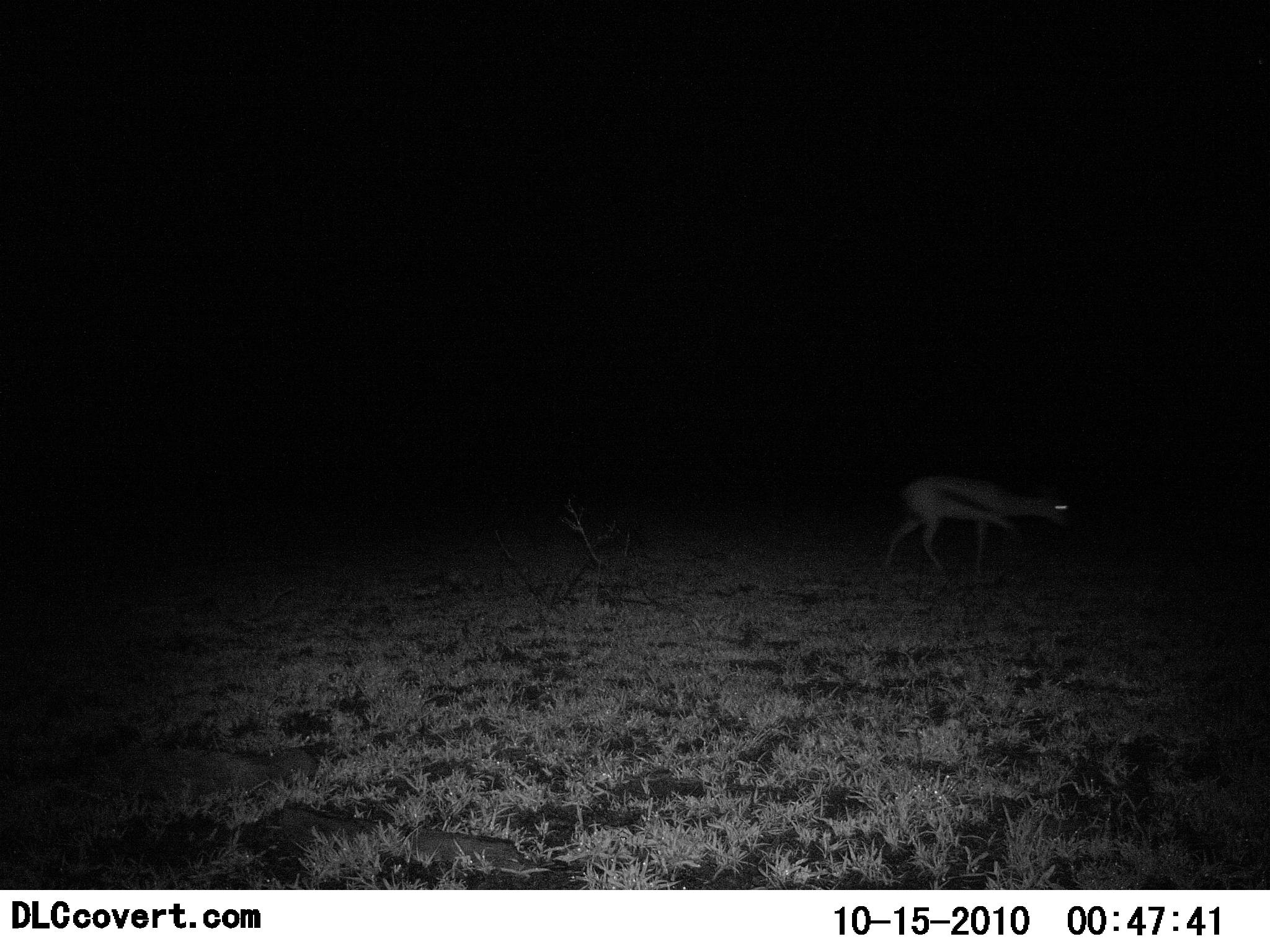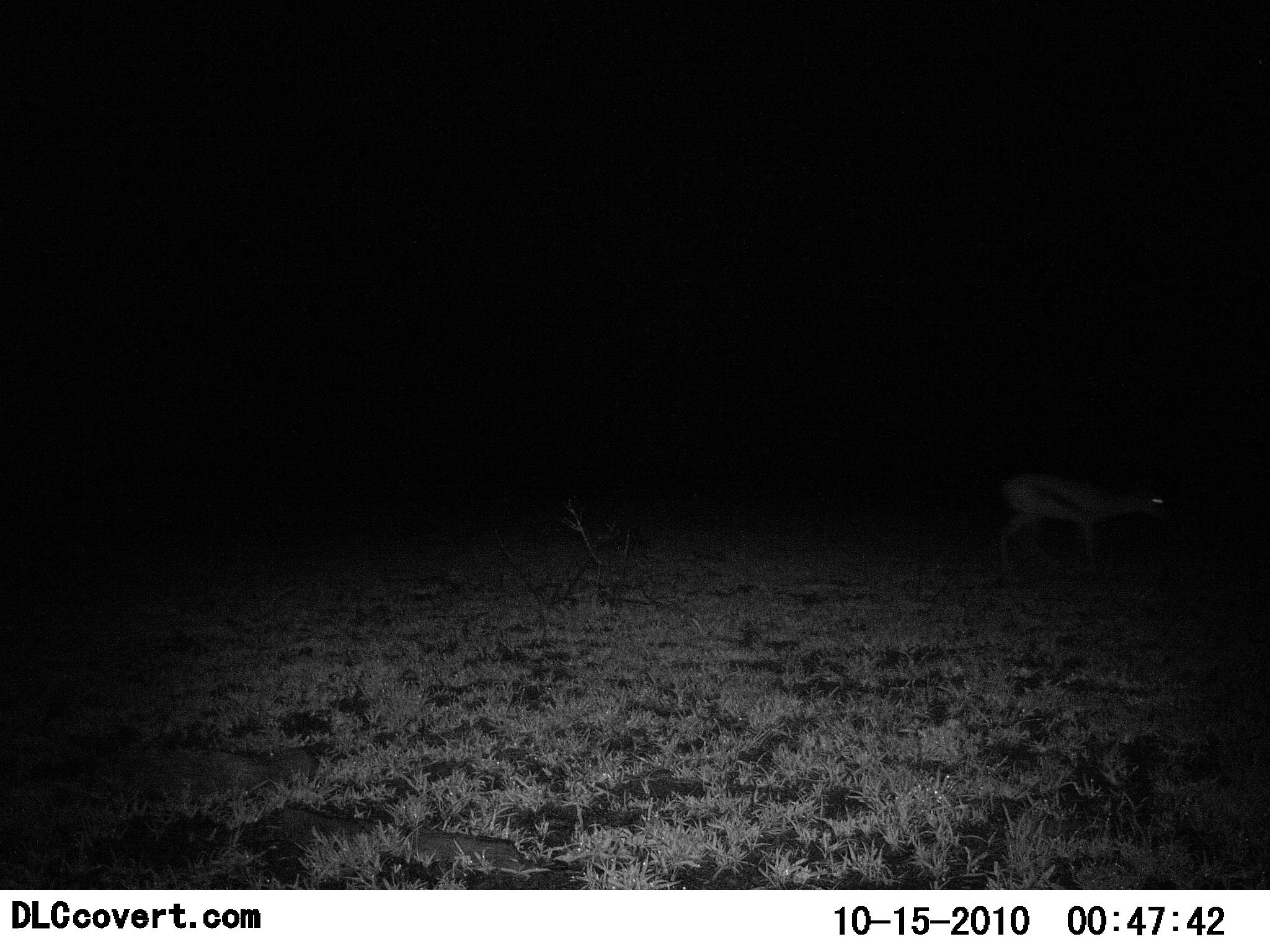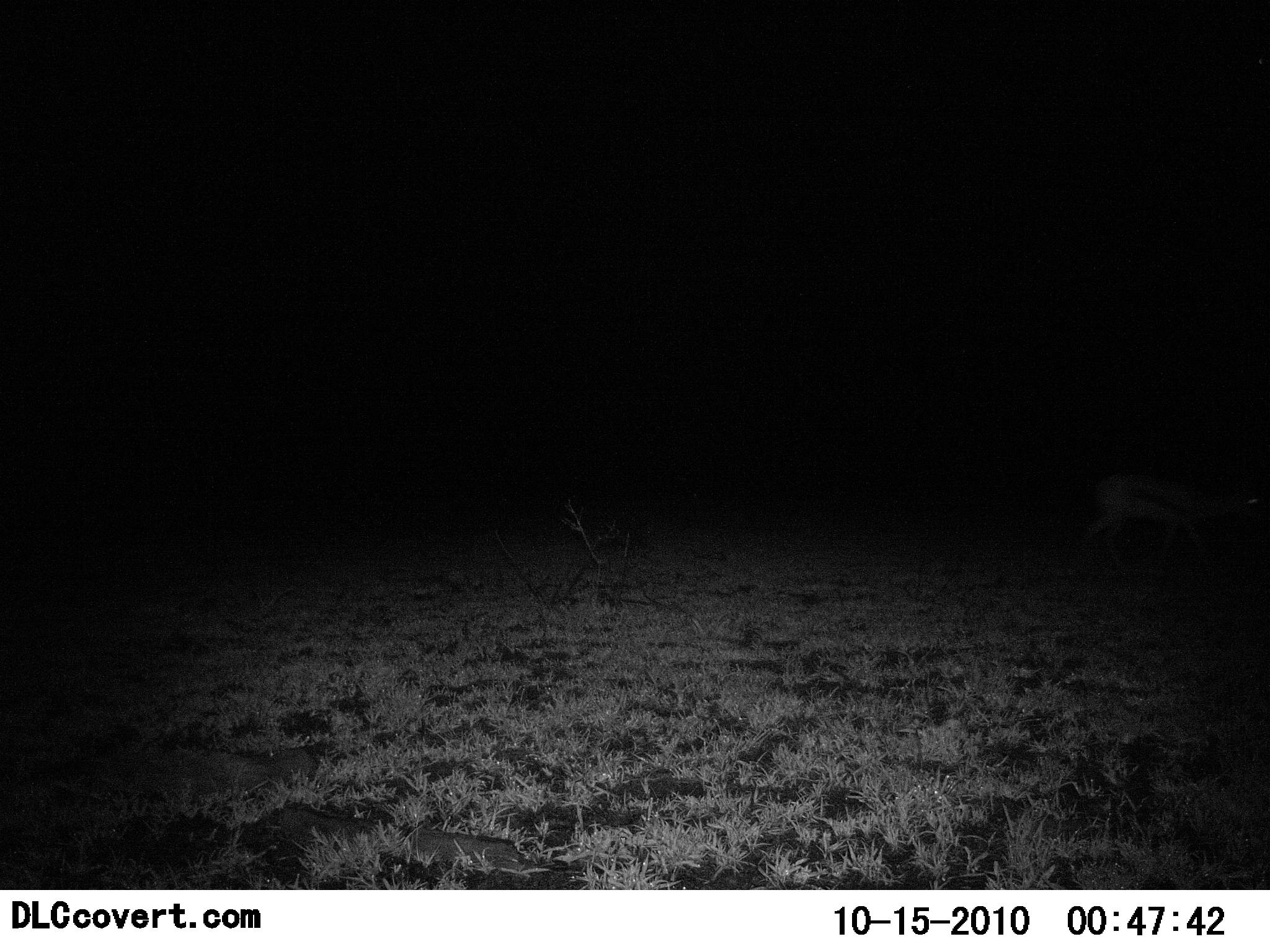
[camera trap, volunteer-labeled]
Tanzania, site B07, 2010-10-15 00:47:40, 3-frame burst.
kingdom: Animalia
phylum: Chordata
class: Mammalia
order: Artiodactyla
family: Bovidae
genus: Eudorcas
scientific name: Eudorcas thomsonii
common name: thomson's gazelle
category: gazellethomsons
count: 1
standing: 0%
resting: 0%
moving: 100%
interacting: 0%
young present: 0%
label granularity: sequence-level